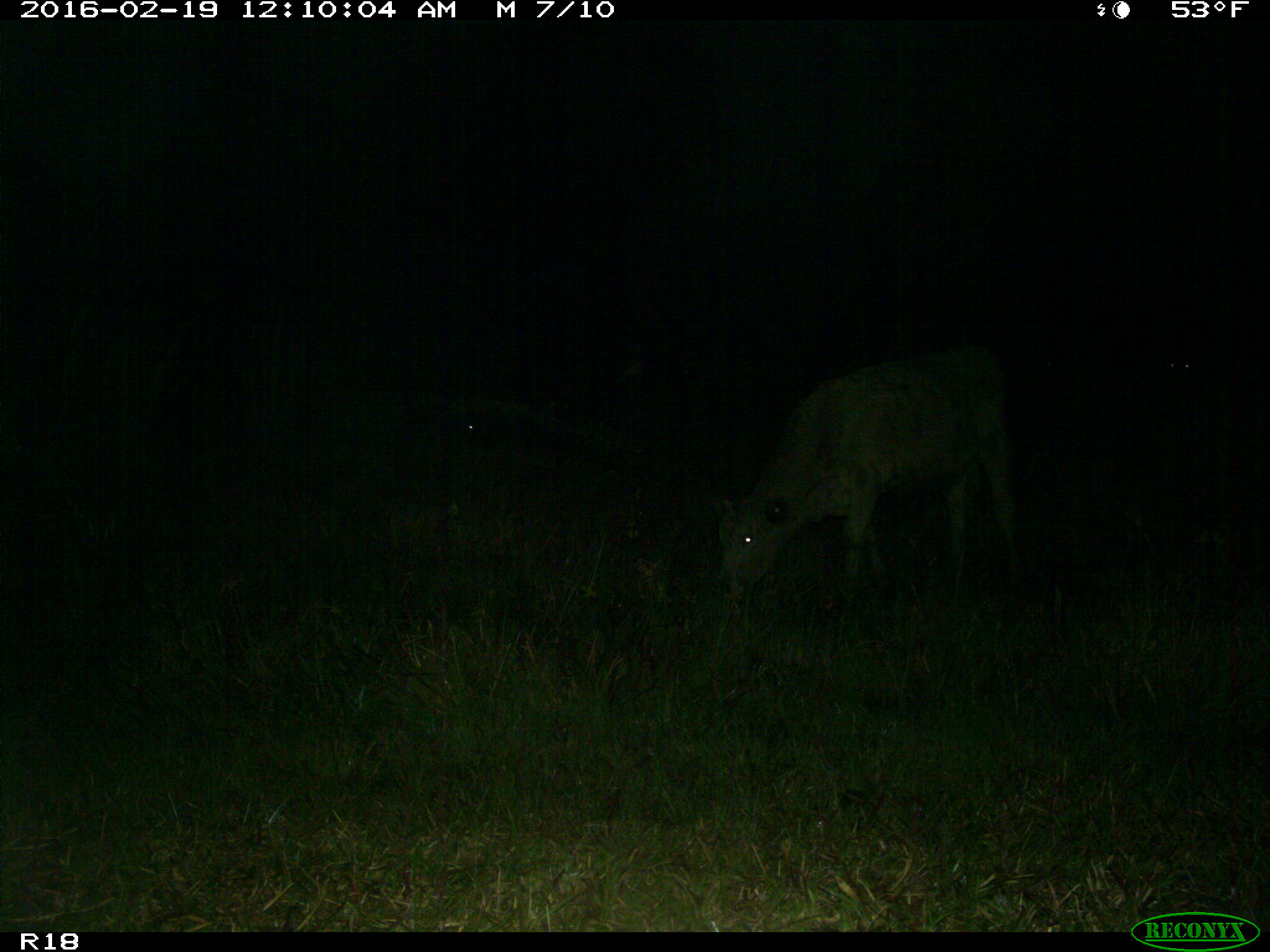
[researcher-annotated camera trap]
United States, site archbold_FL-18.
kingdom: Animalia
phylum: Chordata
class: Mammalia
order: Artiodactyla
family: Bovidae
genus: Bos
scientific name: Bos taurus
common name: domestic cow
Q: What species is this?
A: Bos taurus (domestic cow).